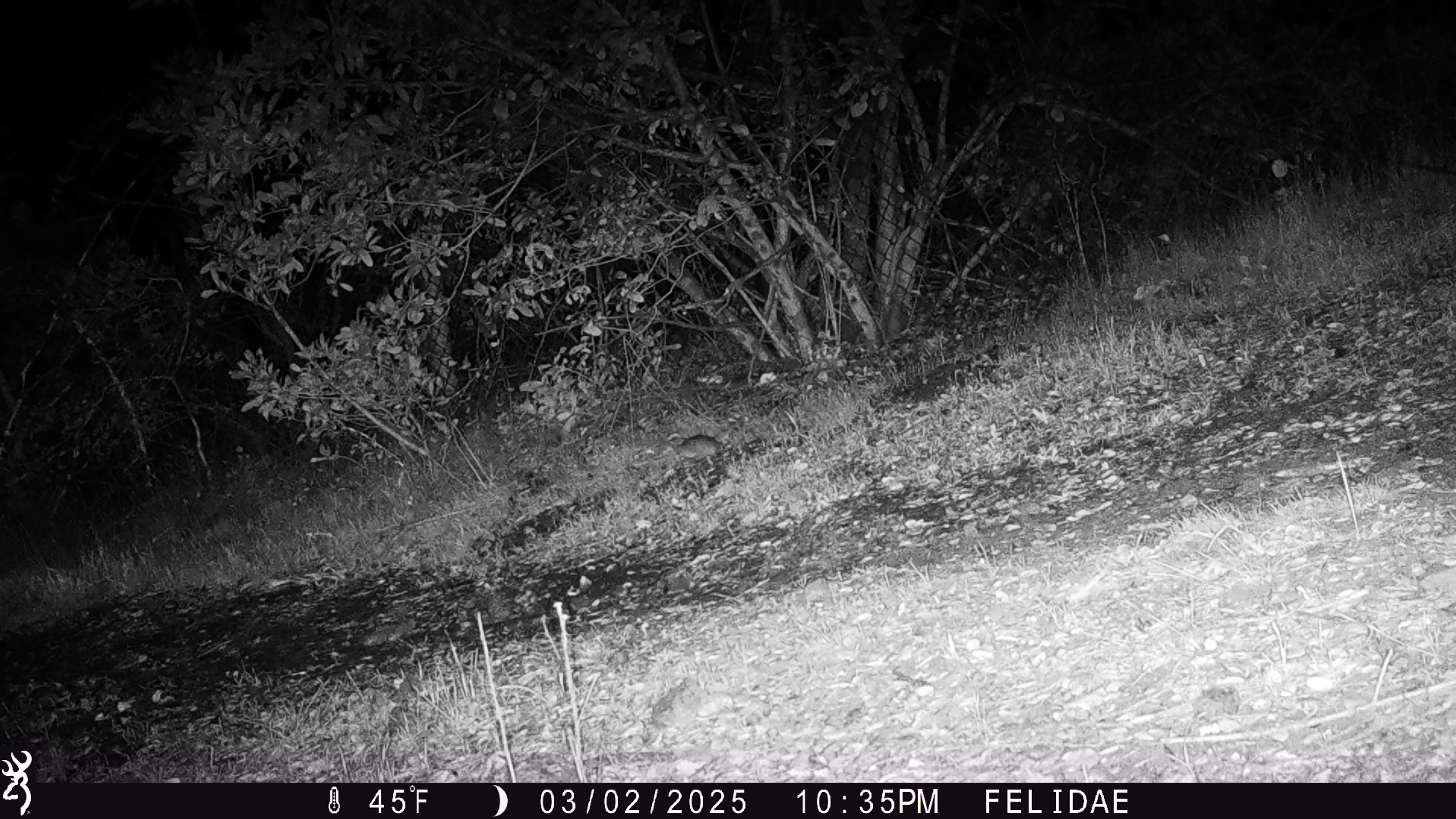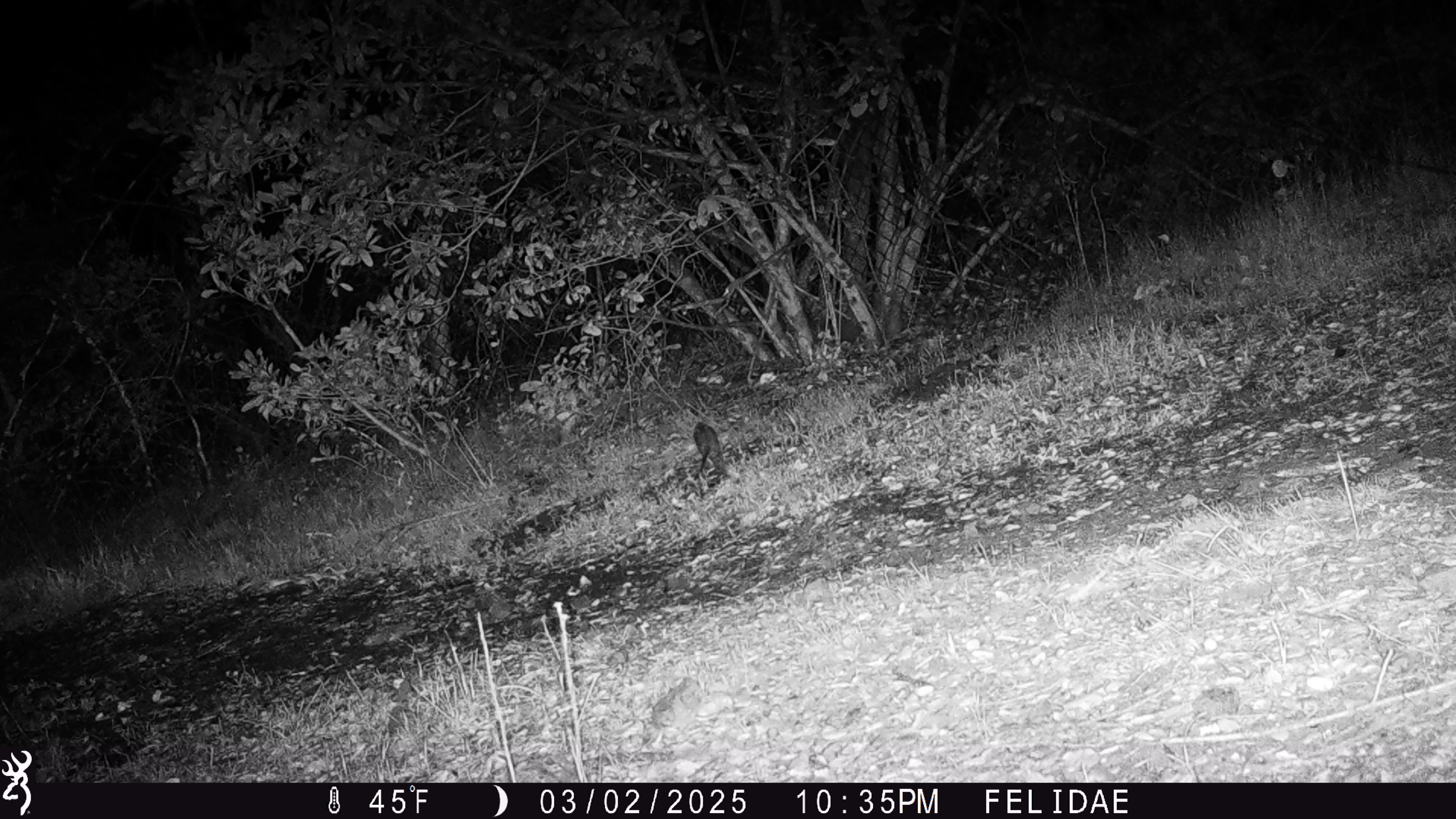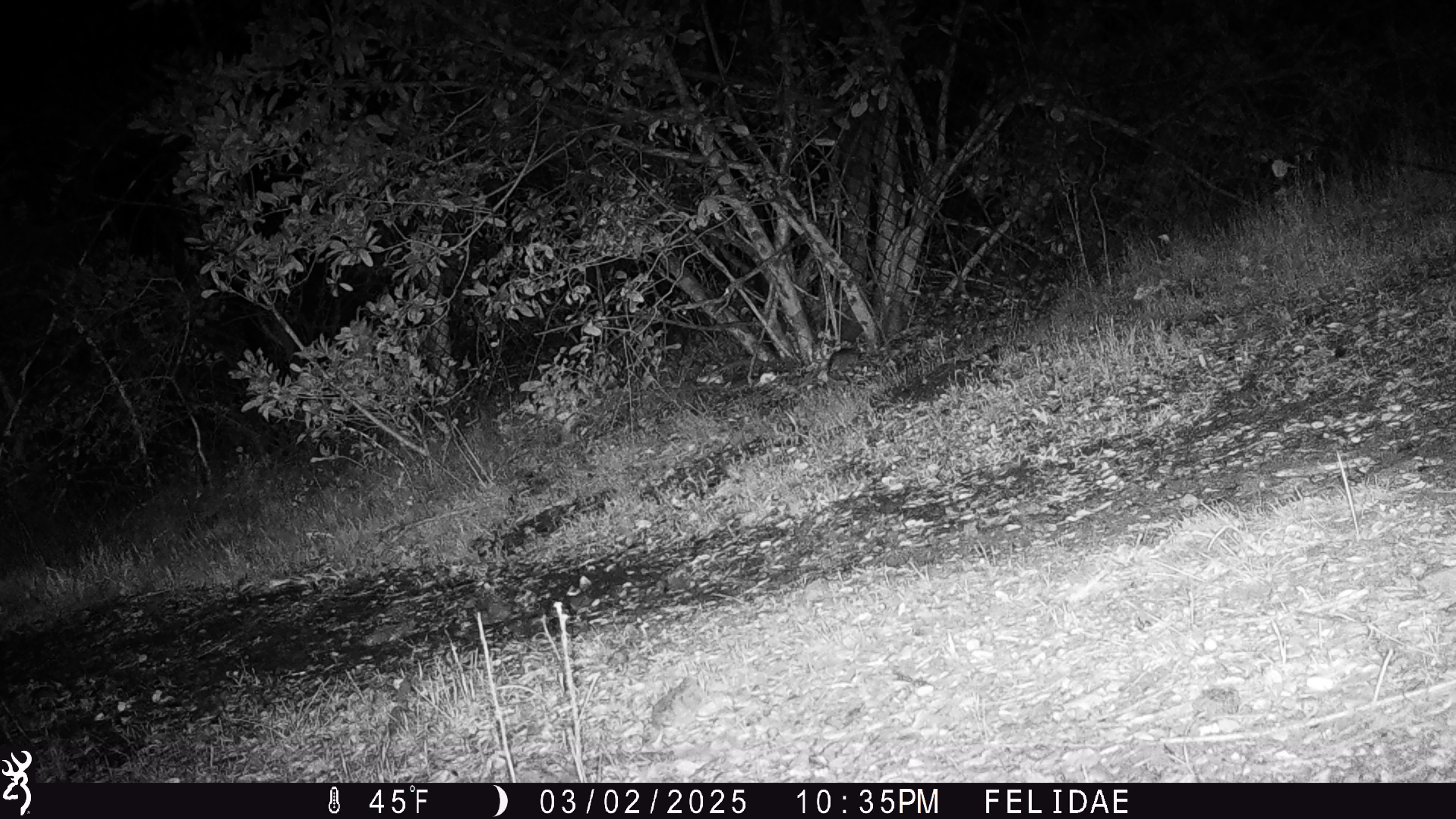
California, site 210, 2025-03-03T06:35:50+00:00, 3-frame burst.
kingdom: Animalia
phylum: Chordata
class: Mammalia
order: Rodentia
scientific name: Rodentia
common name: mouse or rat